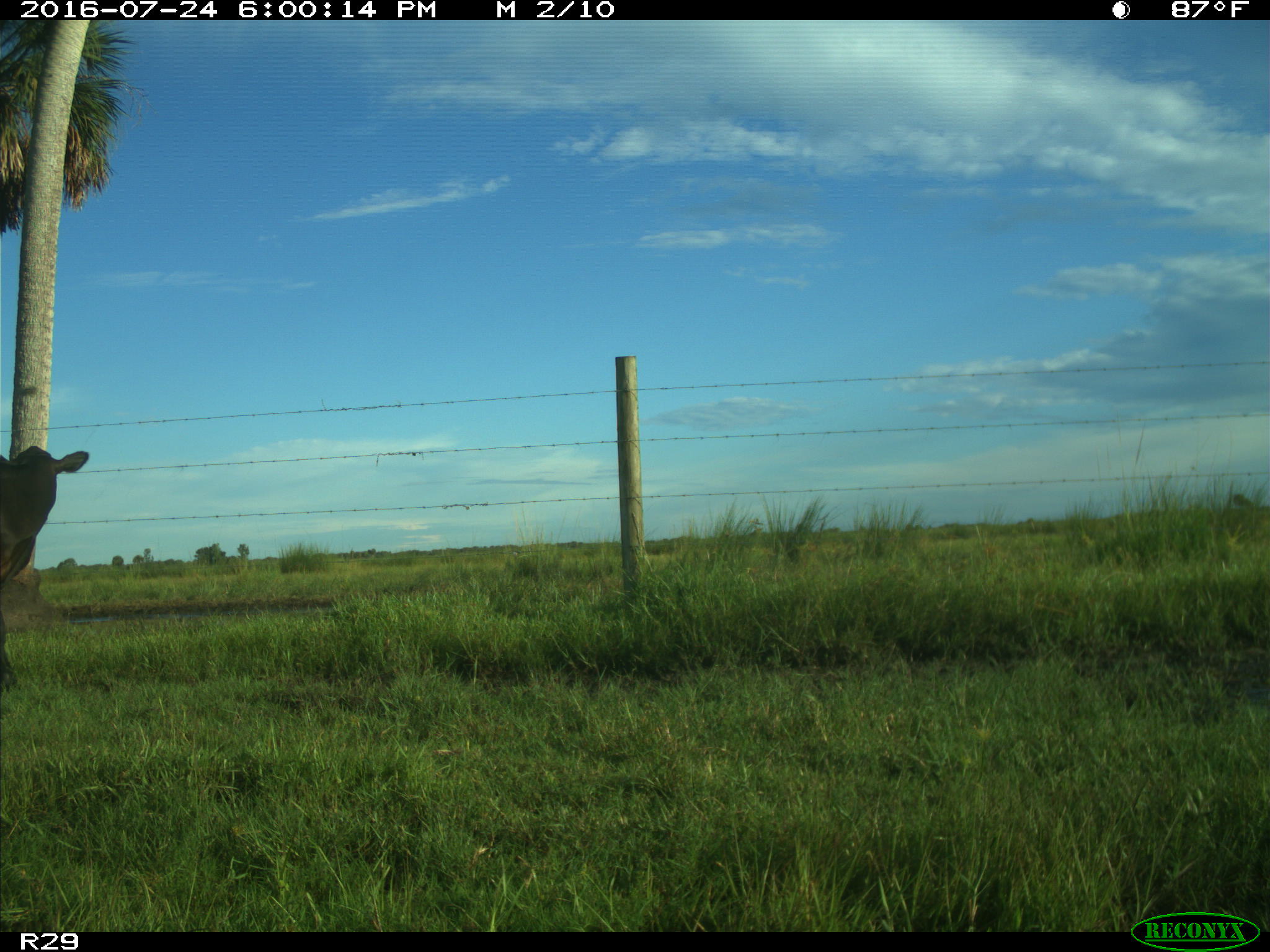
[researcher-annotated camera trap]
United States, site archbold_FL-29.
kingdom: Animalia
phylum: Chordata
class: Mammalia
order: Artiodactyla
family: Bovidae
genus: Bos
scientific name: Bos taurus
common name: domestic cow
Bos taurus (domestic cow).